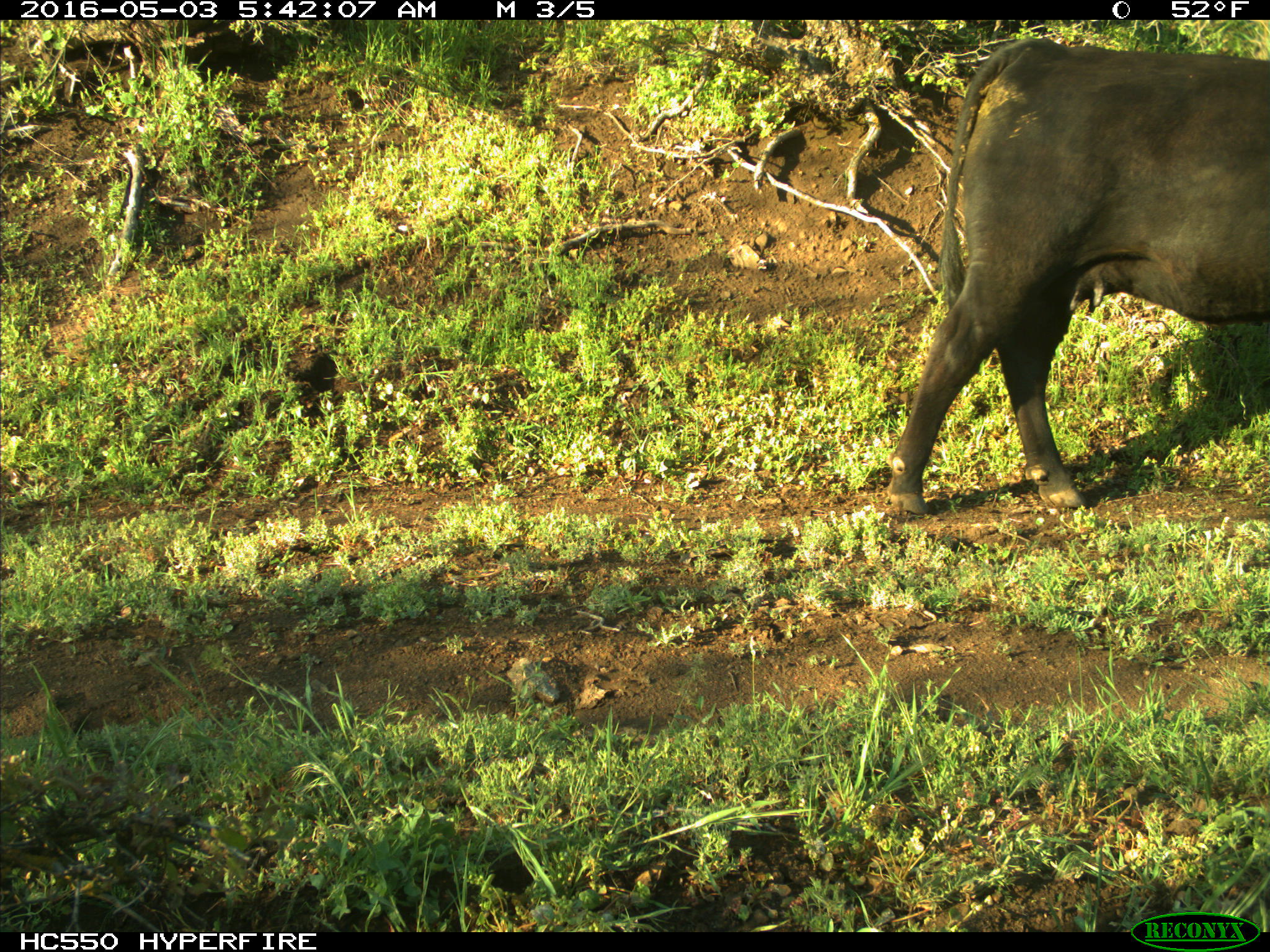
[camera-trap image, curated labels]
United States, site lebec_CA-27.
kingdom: Animalia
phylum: Chordata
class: Mammalia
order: Artiodactyla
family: Bovidae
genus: Bos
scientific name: Bos taurus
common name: domestic cow